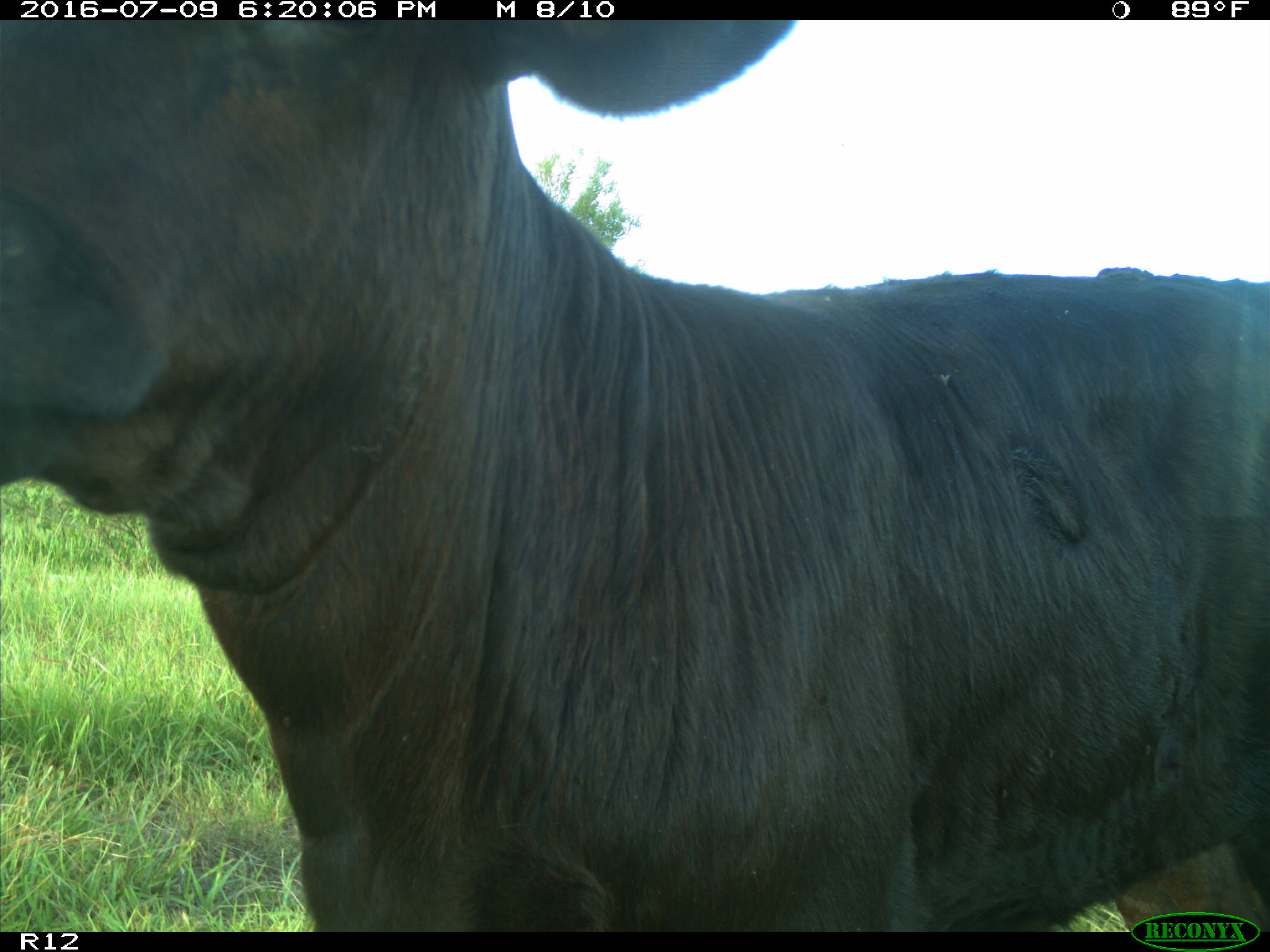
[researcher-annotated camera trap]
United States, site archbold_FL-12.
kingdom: Animalia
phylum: Chordata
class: Mammalia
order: Artiodactyla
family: Bovidae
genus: Bos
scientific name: Bos taurus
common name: domestic cow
Bos taurus (domestic cow).